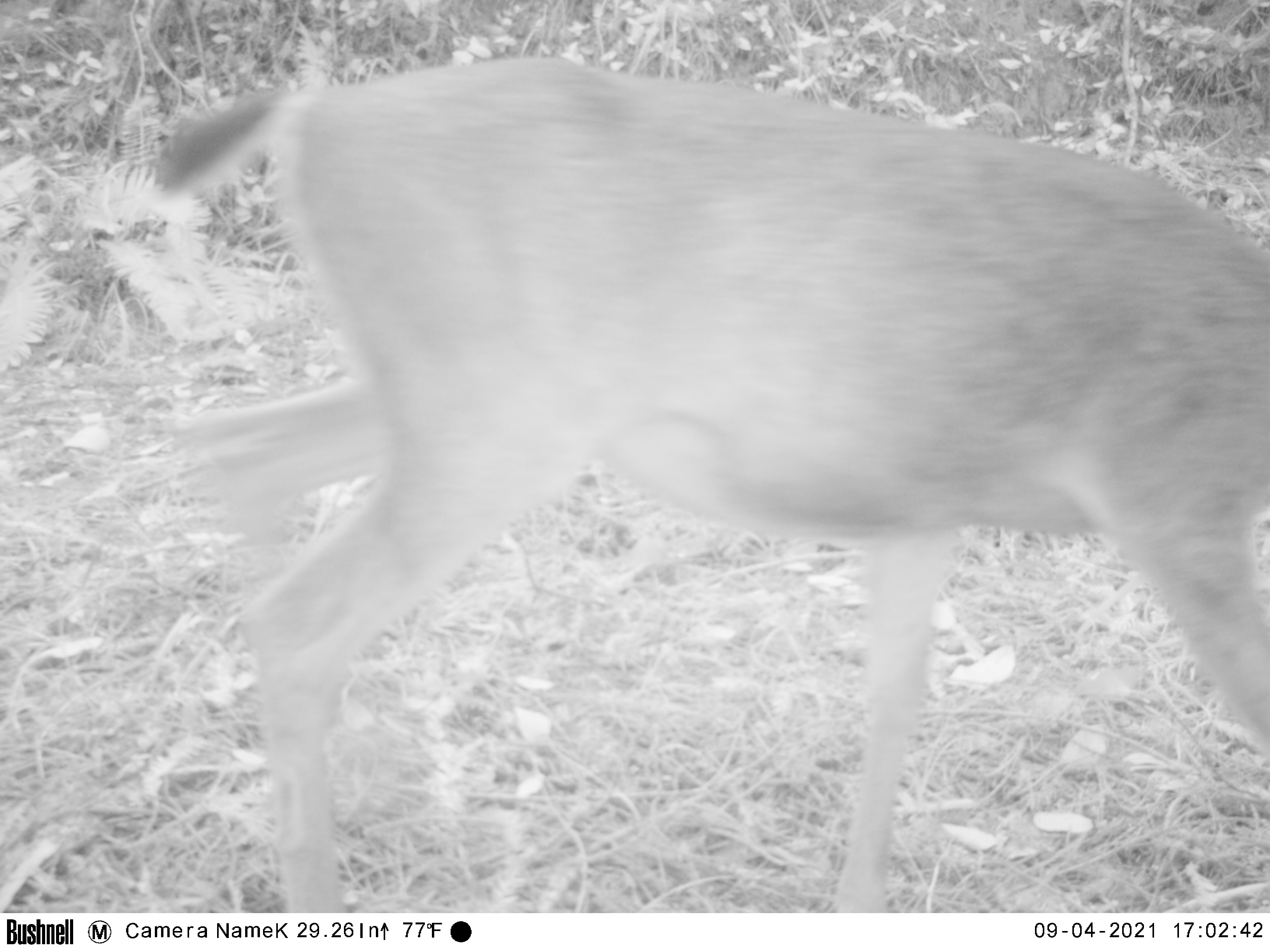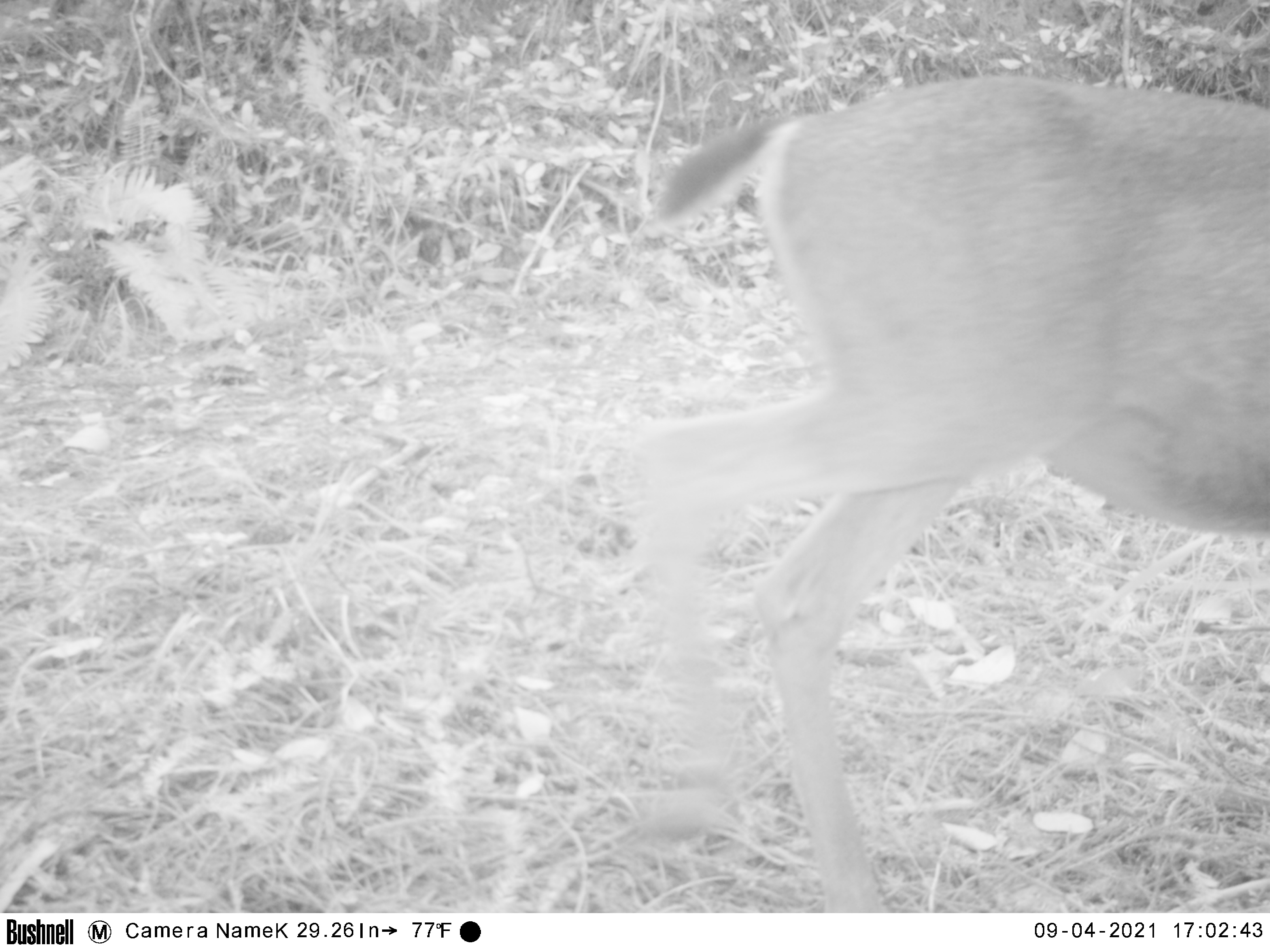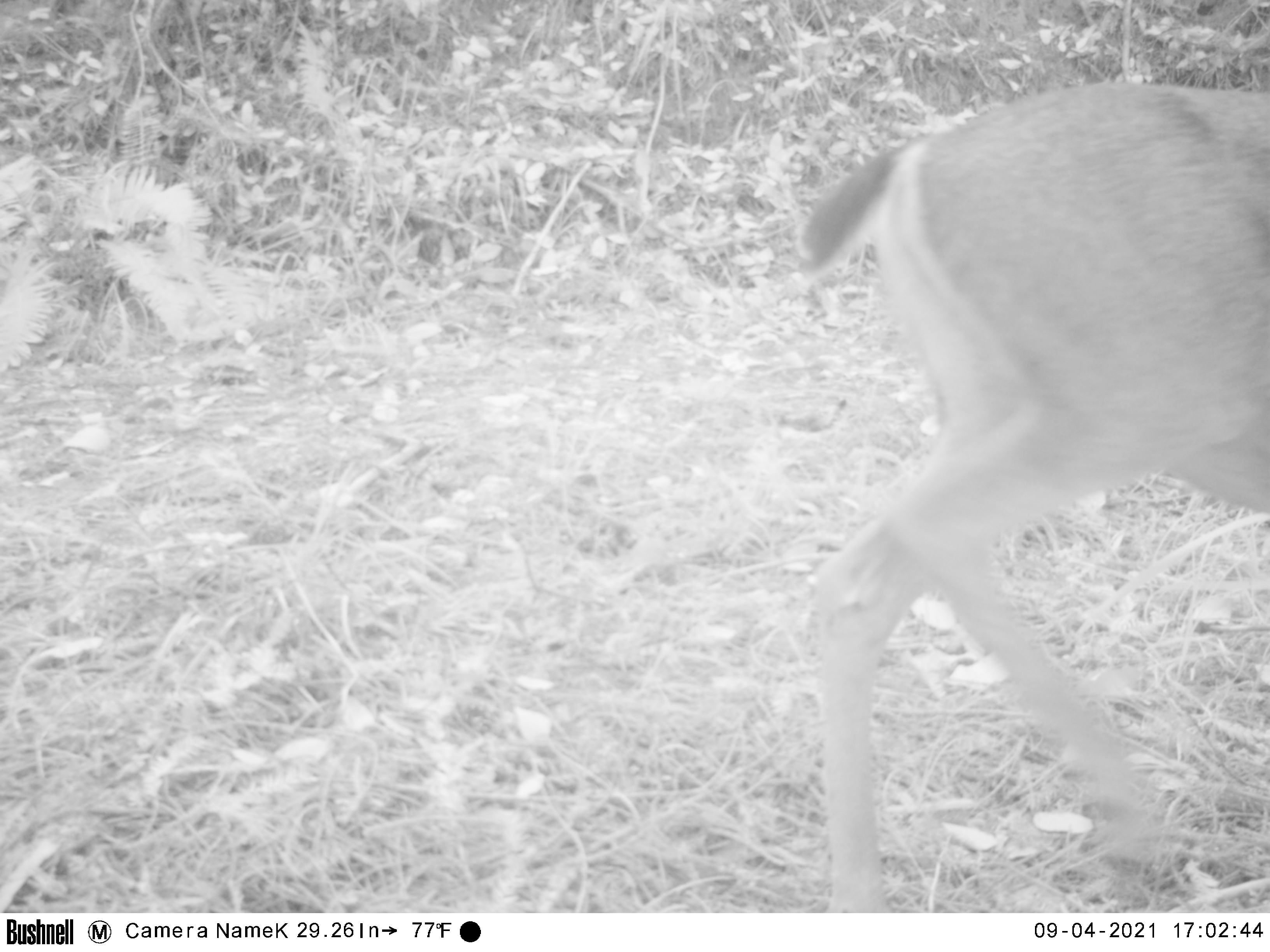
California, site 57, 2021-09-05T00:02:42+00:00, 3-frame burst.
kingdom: Animalia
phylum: Chordata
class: Mammalia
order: Artiodactyla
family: Cervidae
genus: Odocoileus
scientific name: Odocoileus hemionus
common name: mule deer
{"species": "mule deer (Odocoileus hemionus)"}